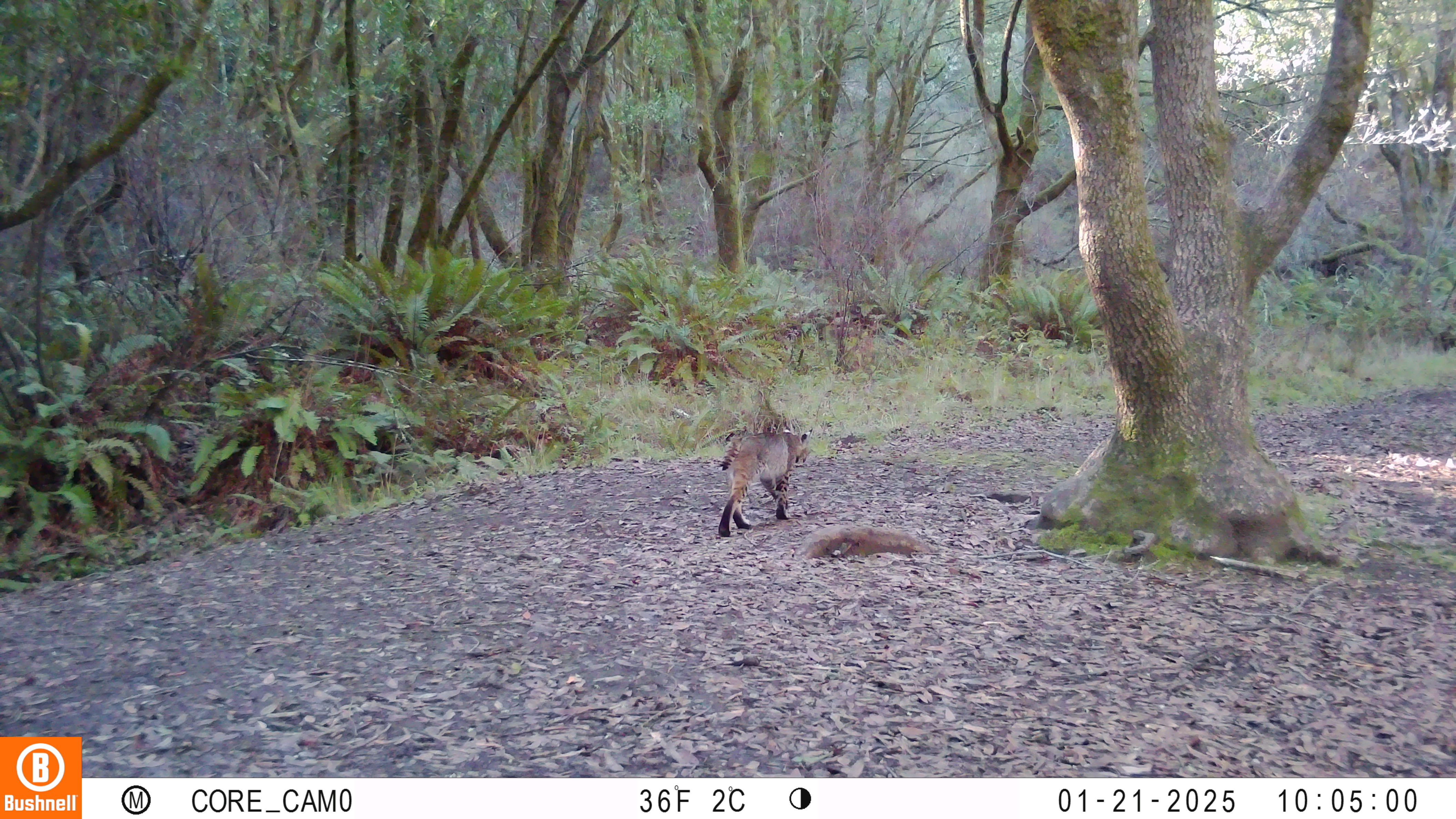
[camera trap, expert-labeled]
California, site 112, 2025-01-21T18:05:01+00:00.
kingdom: Animalia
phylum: Chordata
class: Mammalia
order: Carnivora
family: Felidae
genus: Lynx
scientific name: Lynx rufus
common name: bobcat